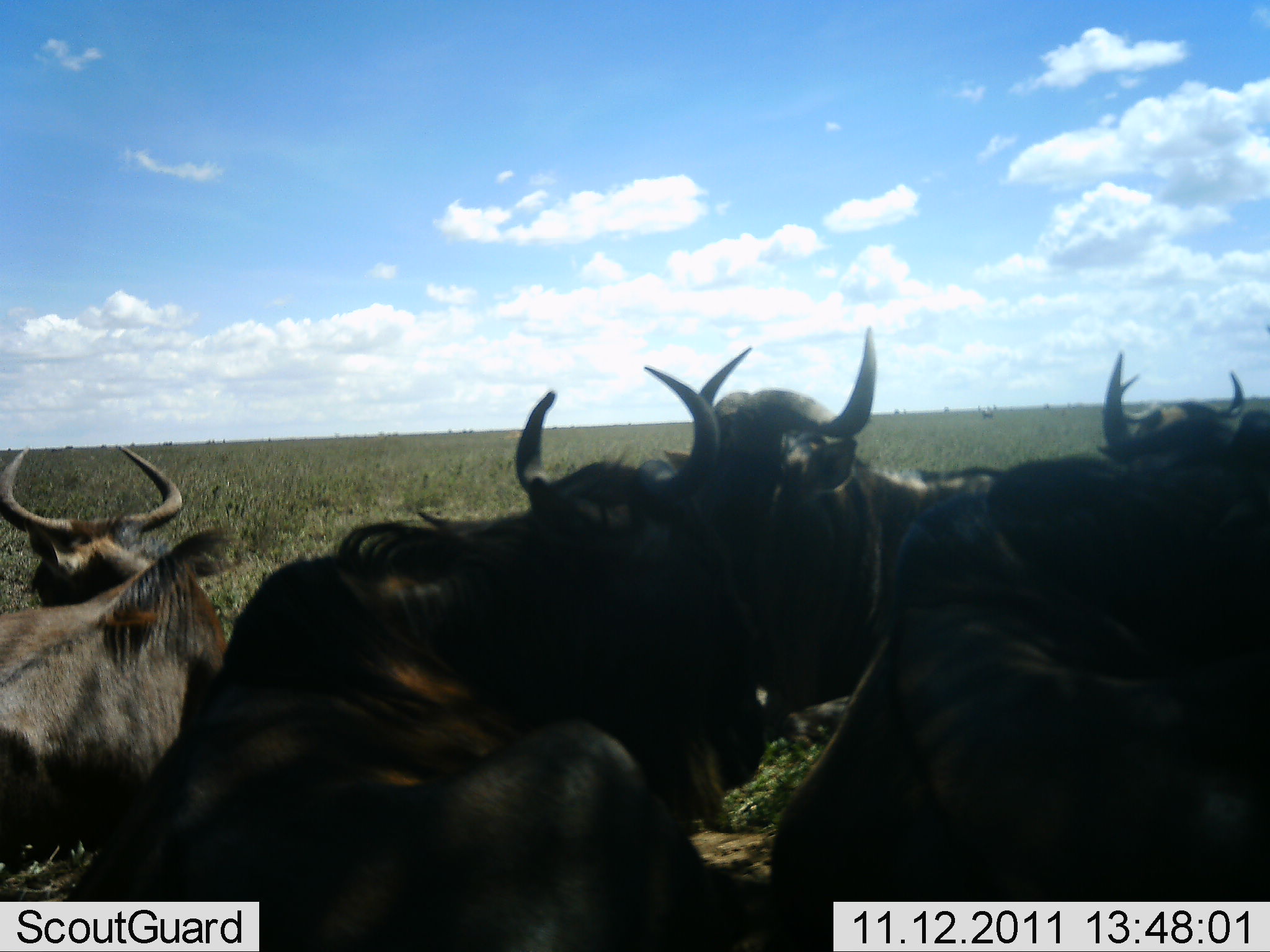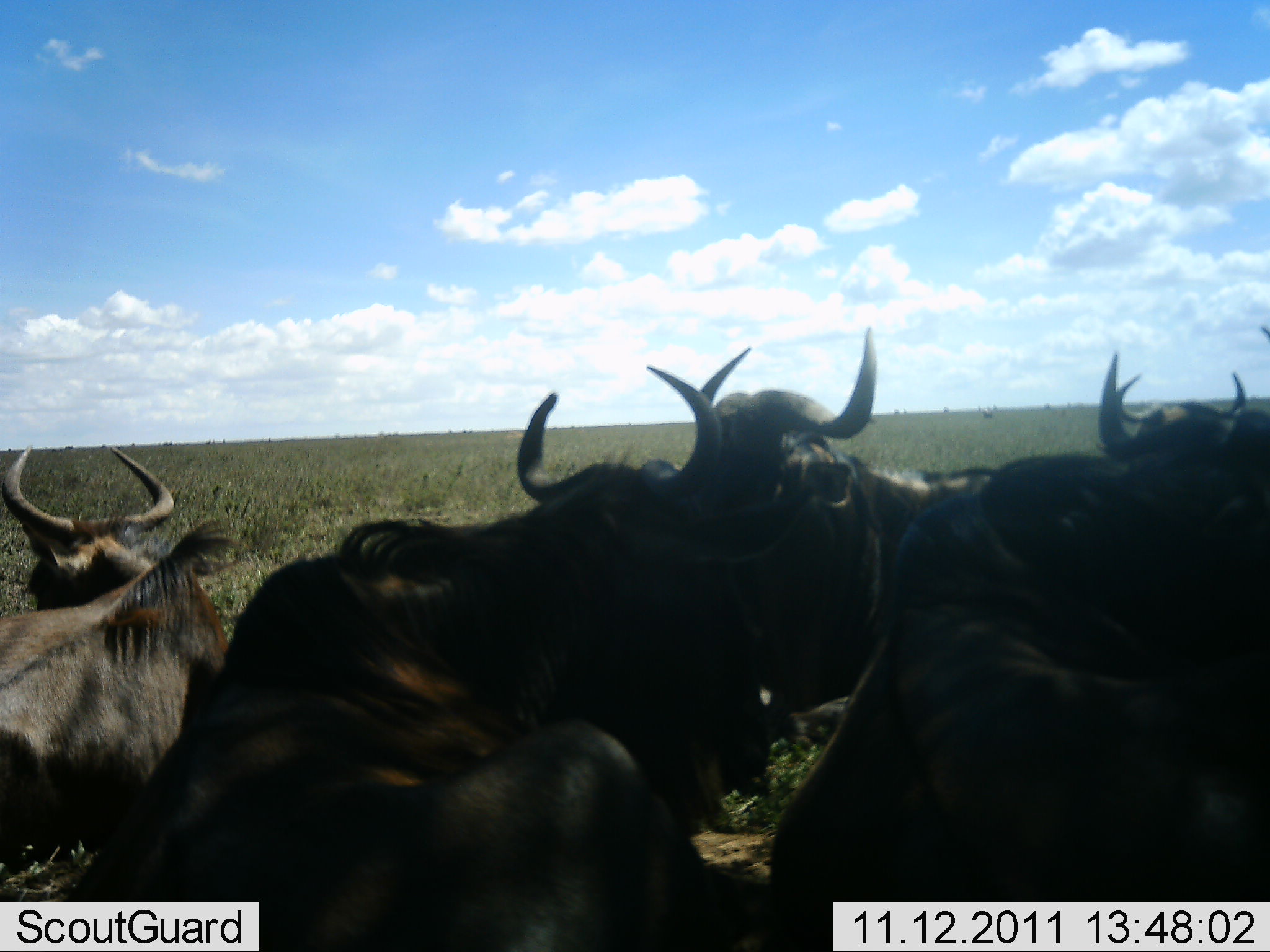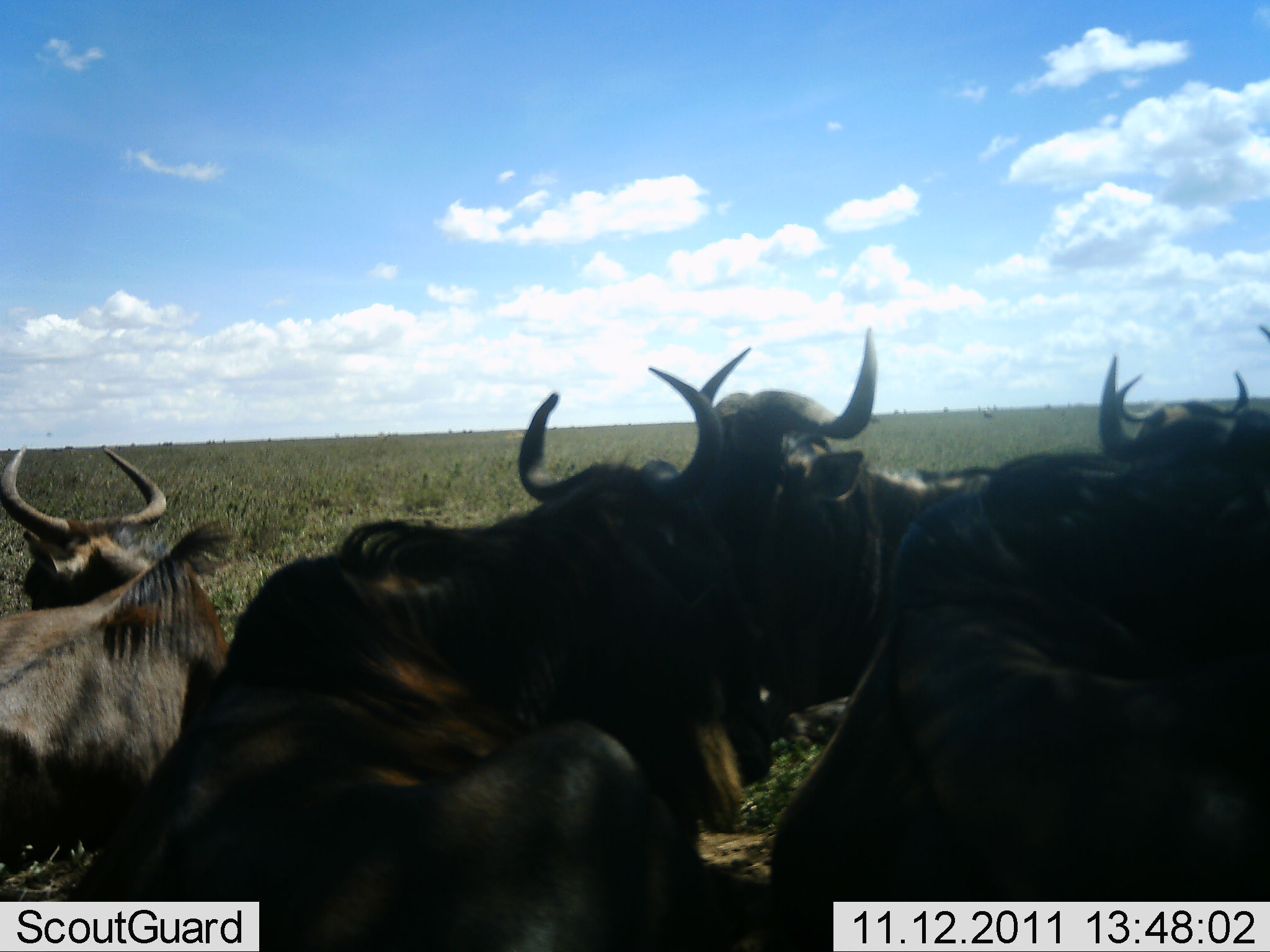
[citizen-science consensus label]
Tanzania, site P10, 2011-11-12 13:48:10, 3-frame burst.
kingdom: Animalia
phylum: Chordata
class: Mammalia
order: Artiodactyla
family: Bovidae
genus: Connochaetes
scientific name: Connochaetes taurinus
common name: blue wildebeest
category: wildebeest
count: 5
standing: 14%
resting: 93%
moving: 7%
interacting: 0%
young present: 0%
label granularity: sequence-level